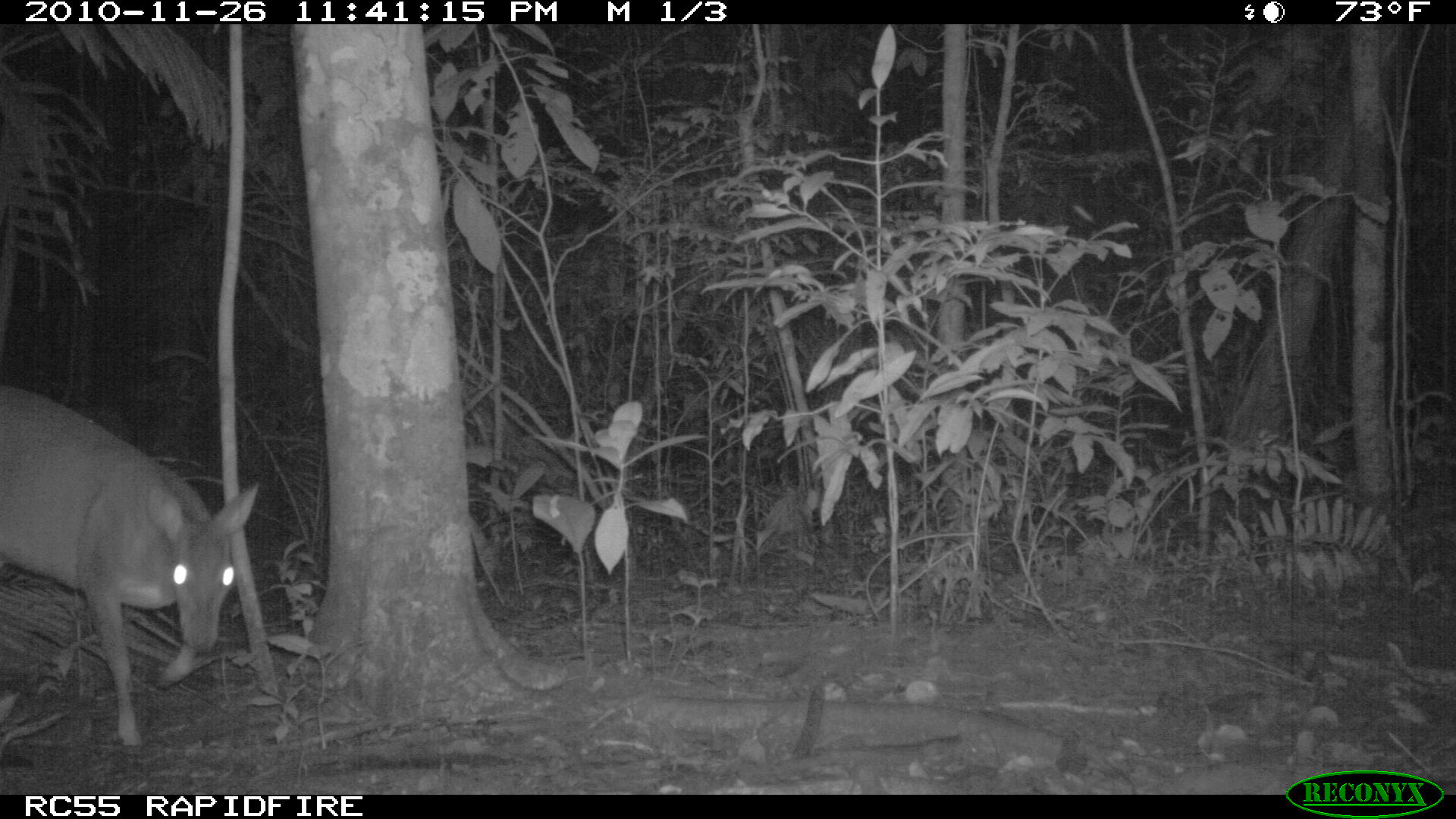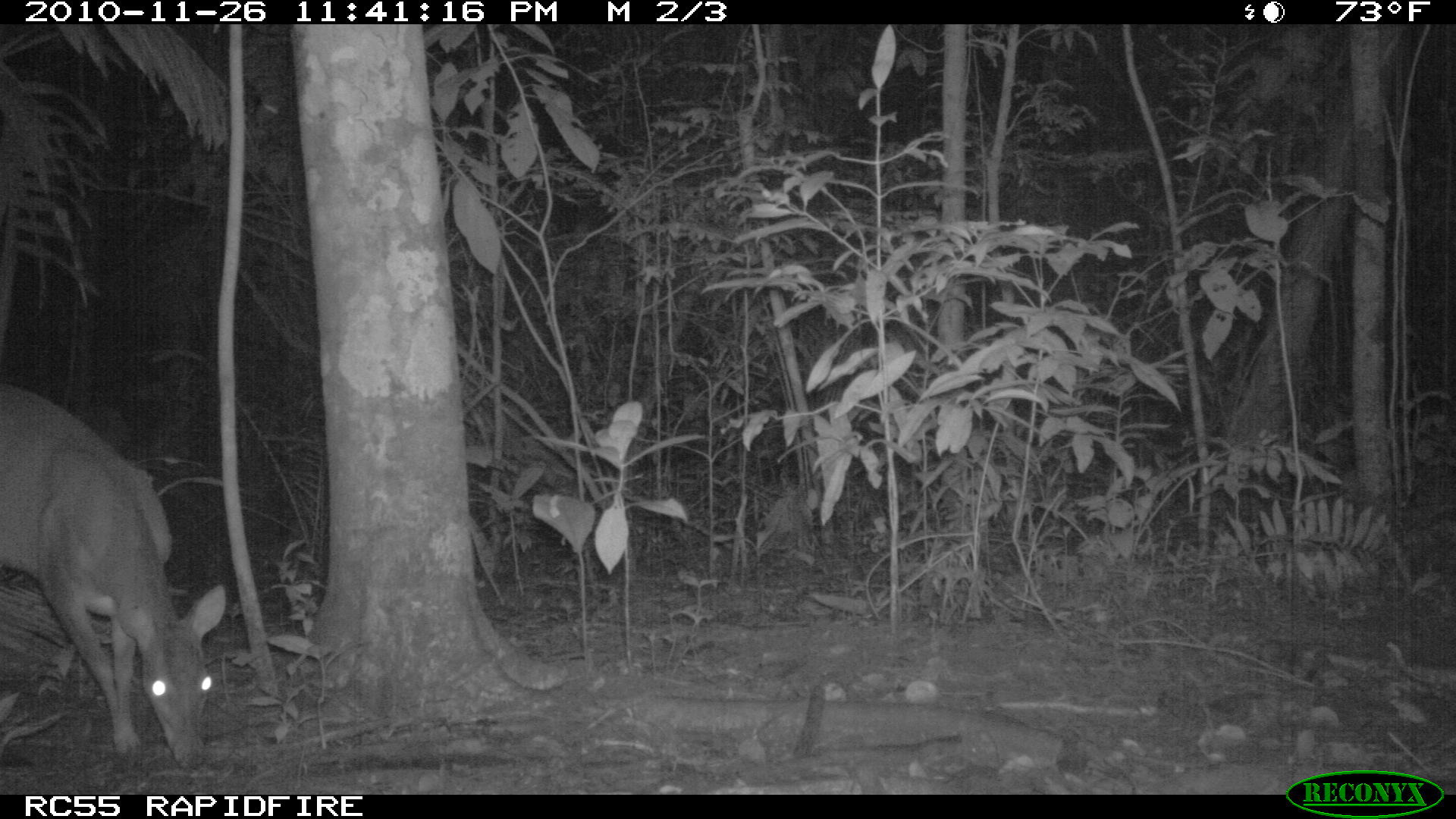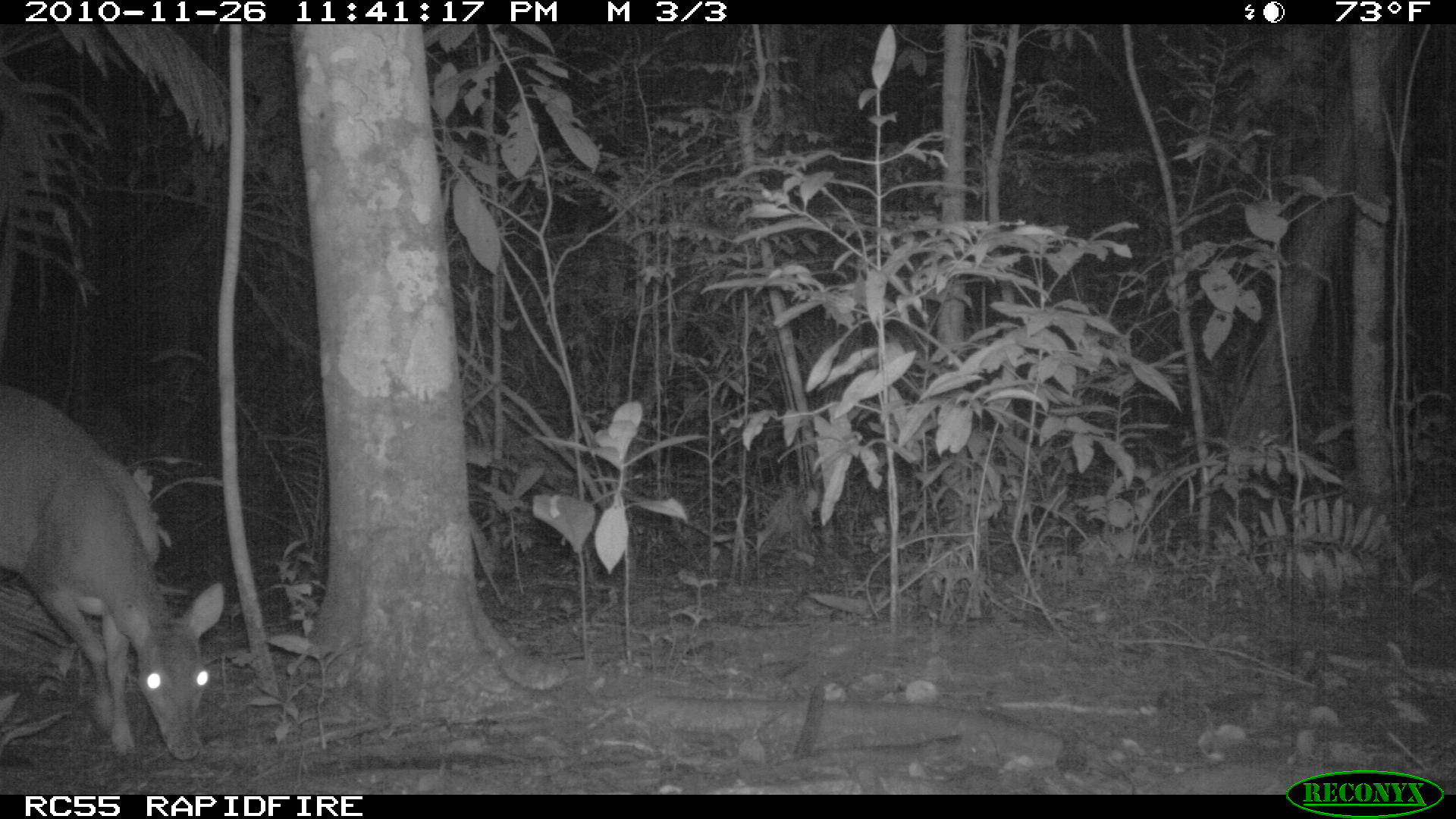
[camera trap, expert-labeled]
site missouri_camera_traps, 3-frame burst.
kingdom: Animalia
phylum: Chordata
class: Mammalia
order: Artiodactyla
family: Cervidae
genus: Mazama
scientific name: Mazama americana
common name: red brocket deer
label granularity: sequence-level